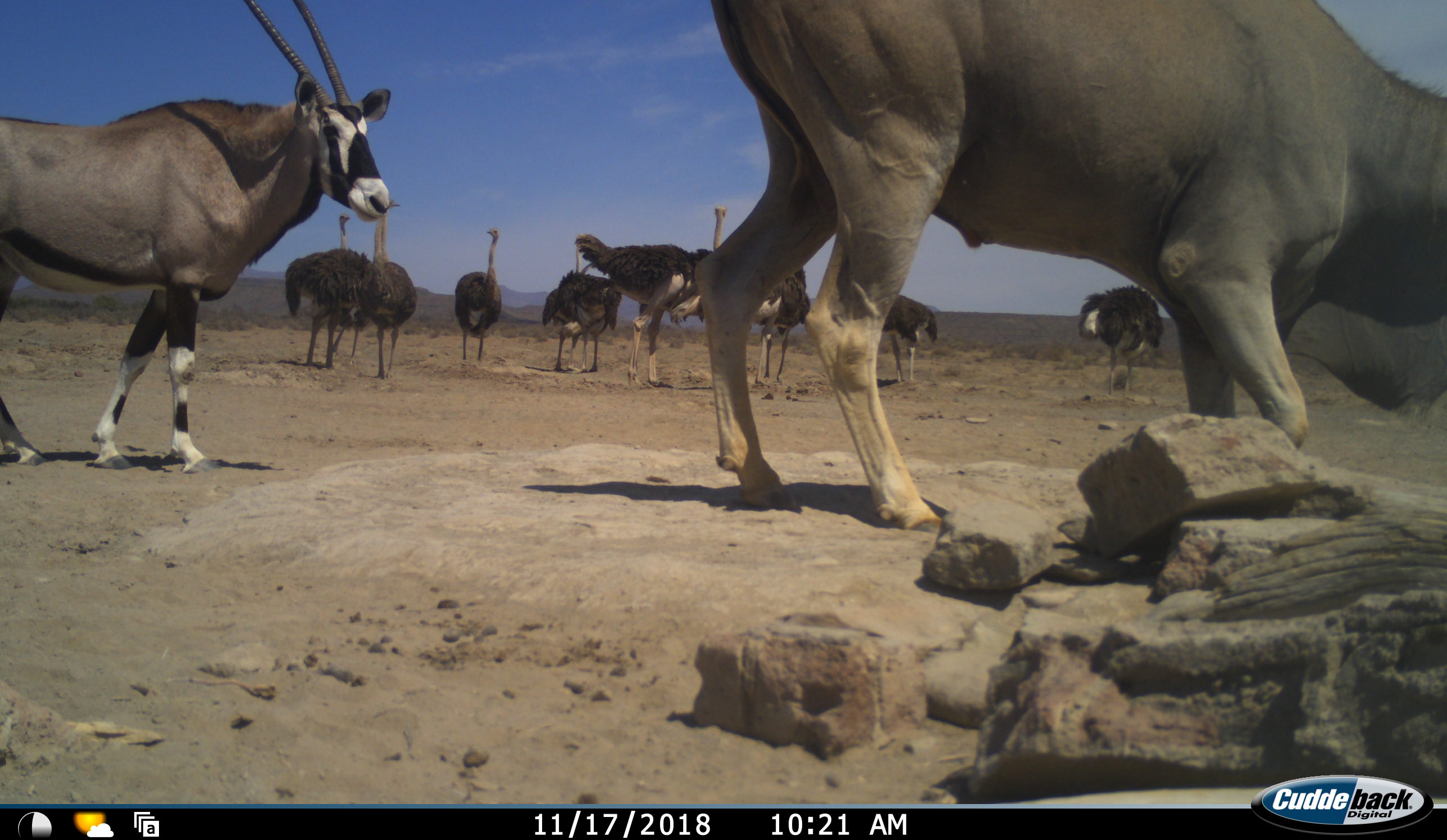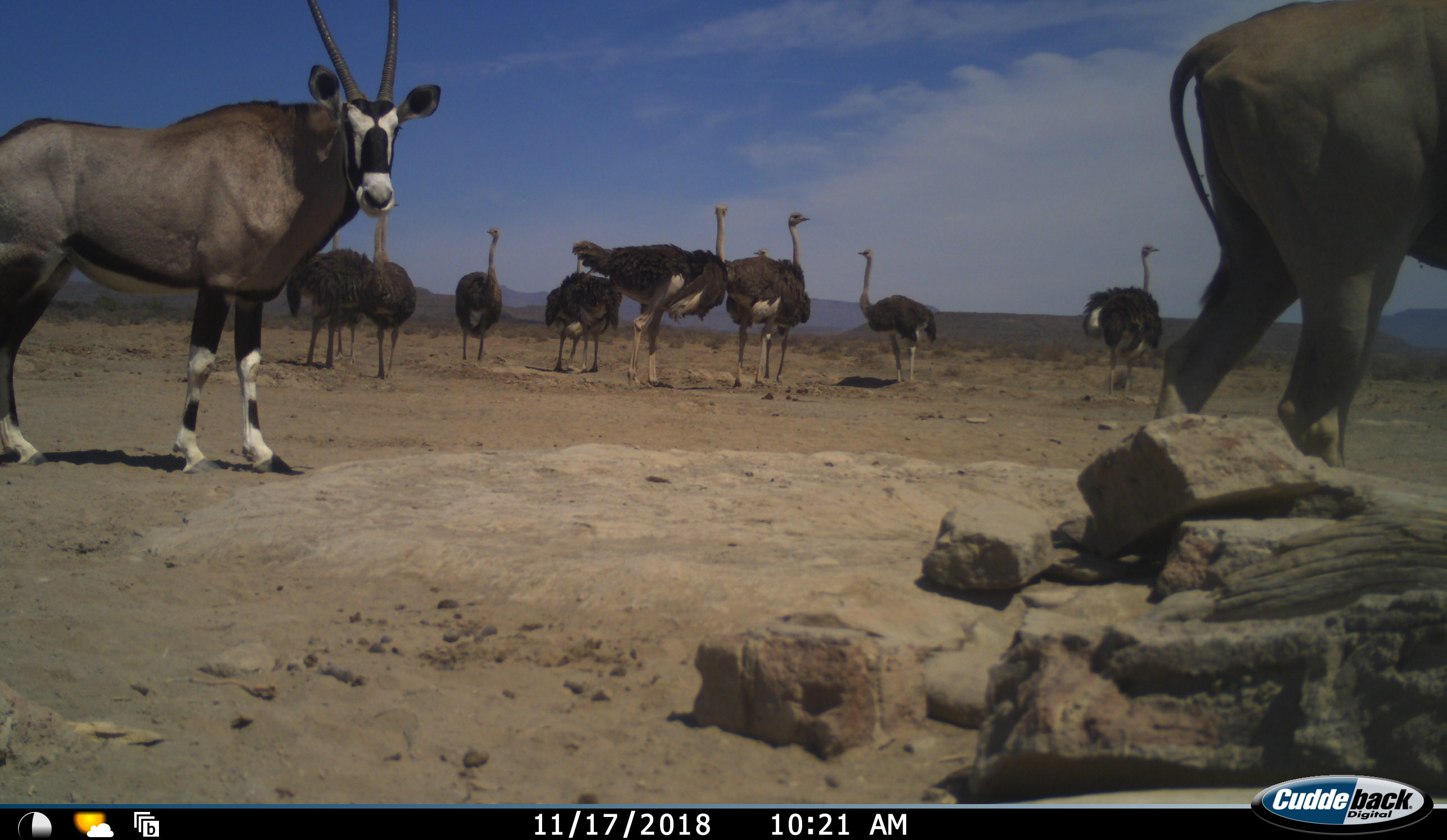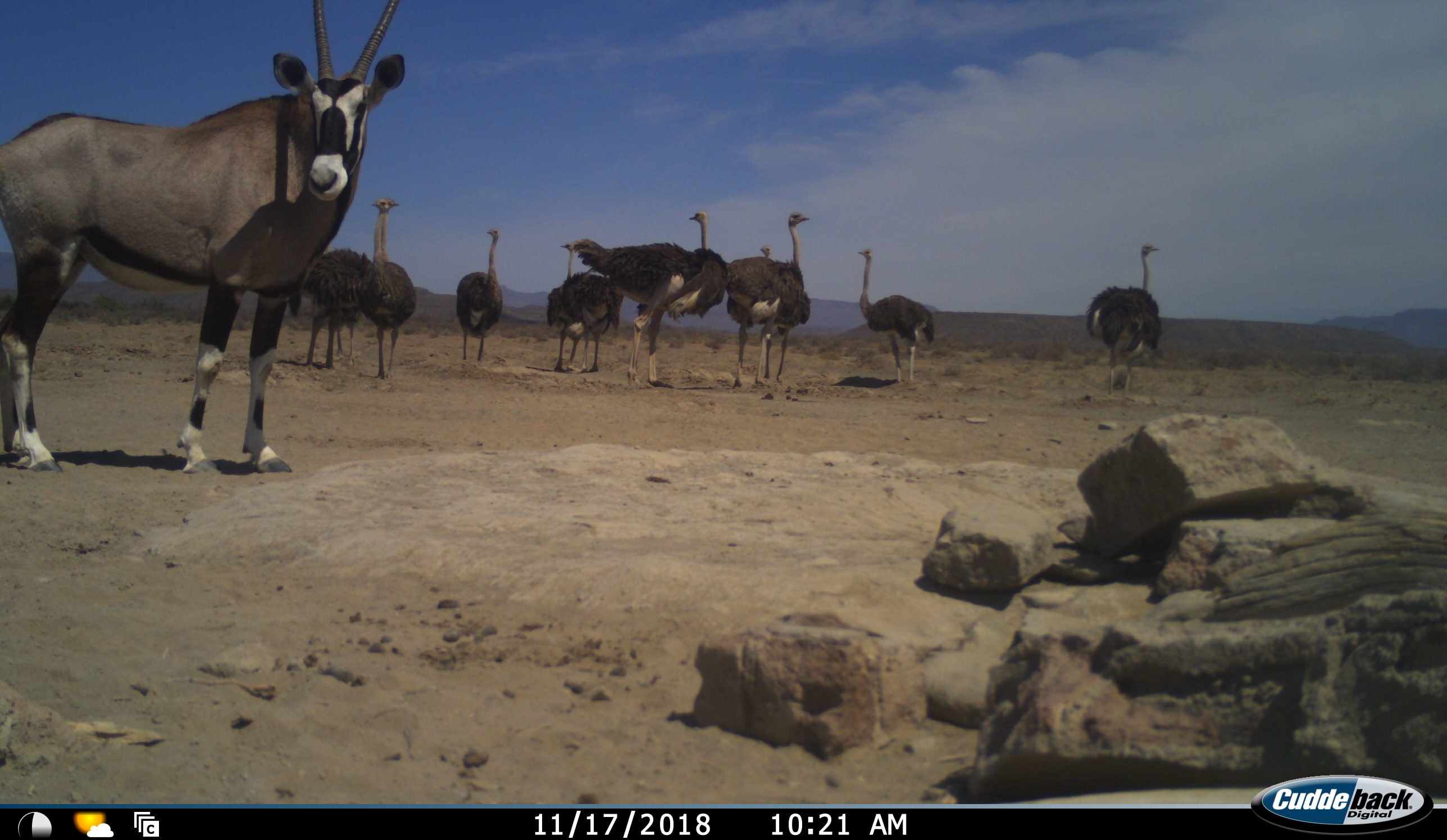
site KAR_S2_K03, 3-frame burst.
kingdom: Animalia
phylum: Chordata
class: Mammalia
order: Artiodactyla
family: Bovidae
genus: Tragelaphus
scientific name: Tragelaphus oryx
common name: eland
Eland (Tragelaphus oryx), count 1. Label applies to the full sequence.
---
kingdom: Animalia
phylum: Chordata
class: Mammalia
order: Artiodactyla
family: Bovidae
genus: Oryx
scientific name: Oryx gazella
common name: gemsbok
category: oryx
Oryx (gemsbok) (Oryx gazella), count 1. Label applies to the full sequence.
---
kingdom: Animalia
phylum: Chordata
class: Aves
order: Struthioniformes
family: Struthionidae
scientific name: Struthionidae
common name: ostrich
Ostrich (Struthionidae), count 11-50. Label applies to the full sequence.